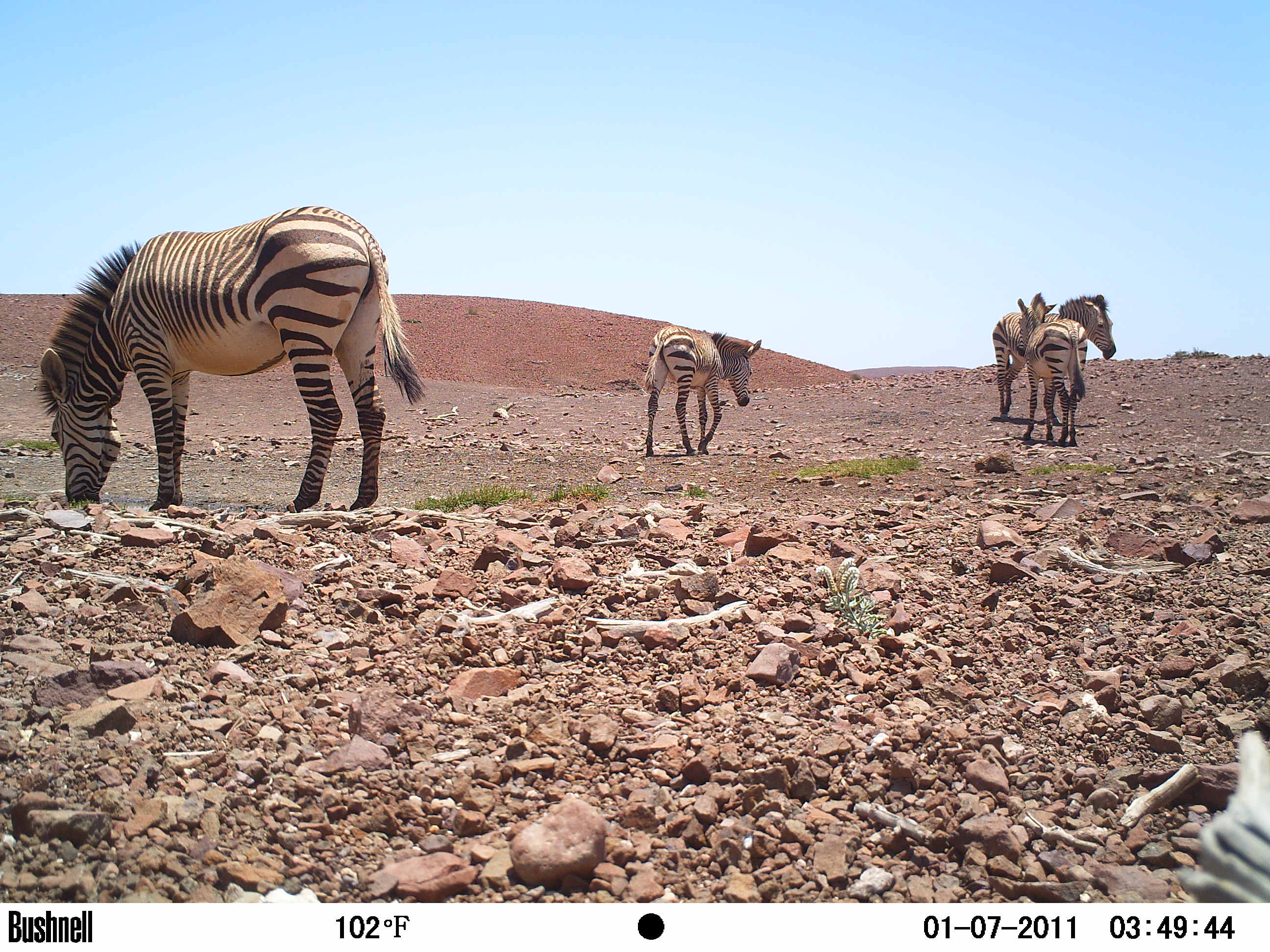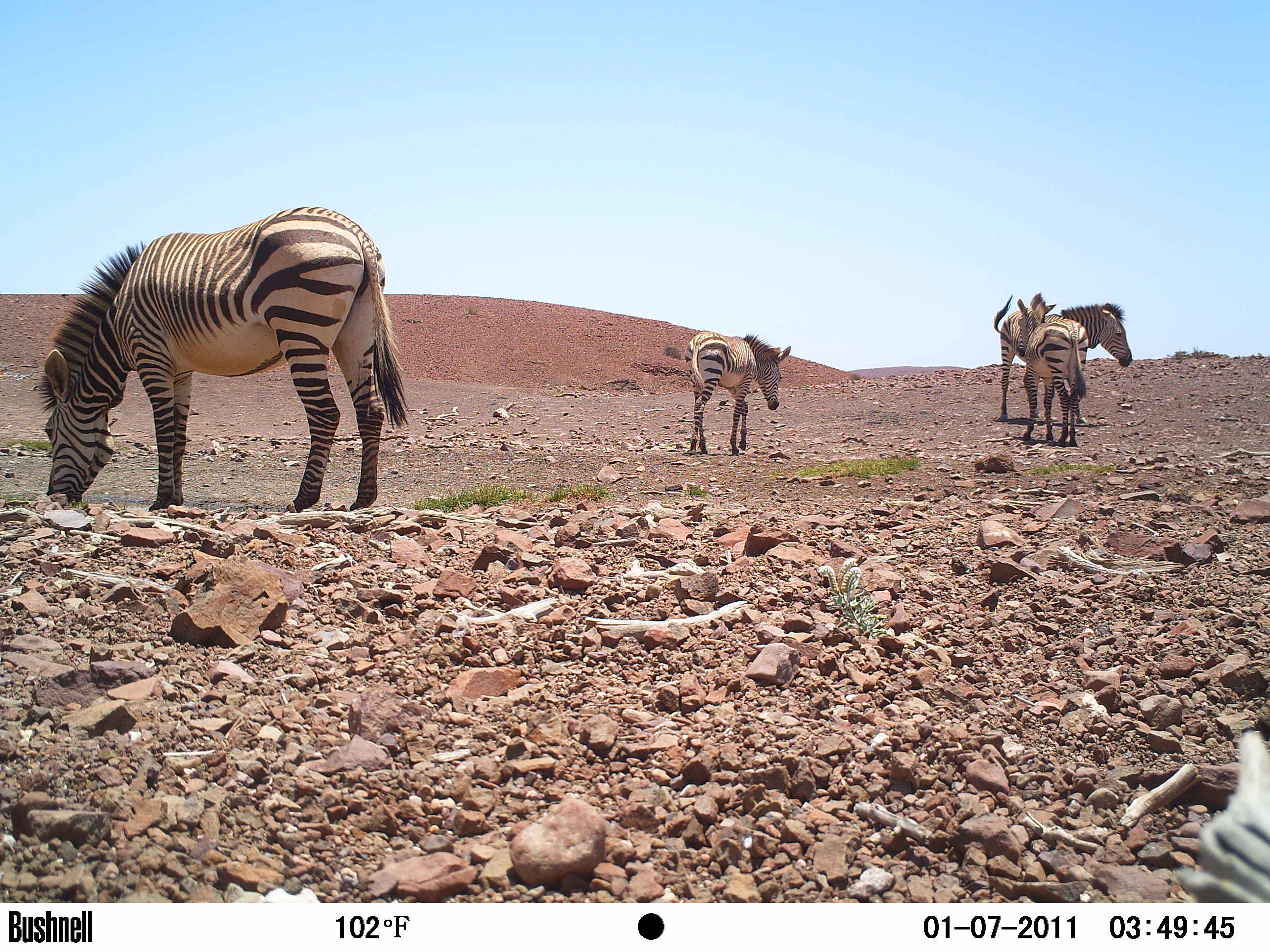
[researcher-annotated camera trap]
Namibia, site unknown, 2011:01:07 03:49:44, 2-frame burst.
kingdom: Animalia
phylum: Chordata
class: Mammalia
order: Perissodactyla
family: Equidae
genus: Equus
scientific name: Equus zebra hartmannae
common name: hartmann's mountain zebra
Equus zebra hartmannae (hartmann's mountain zebra).